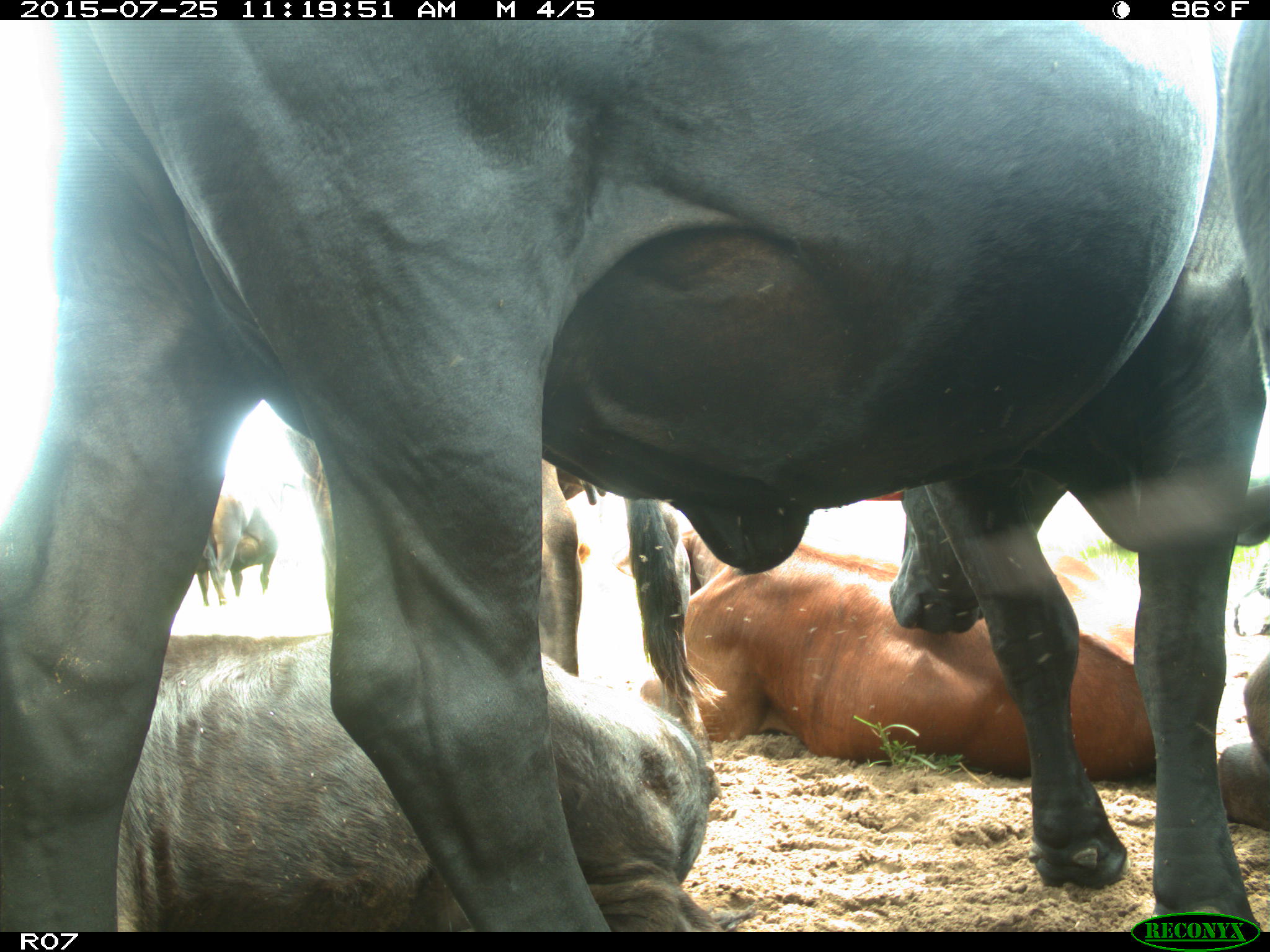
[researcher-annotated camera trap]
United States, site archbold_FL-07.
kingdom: Animalia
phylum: Chordata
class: Mammalia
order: Artiodactyla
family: Bovidae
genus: Bos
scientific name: Bos taurus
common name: domestic cow